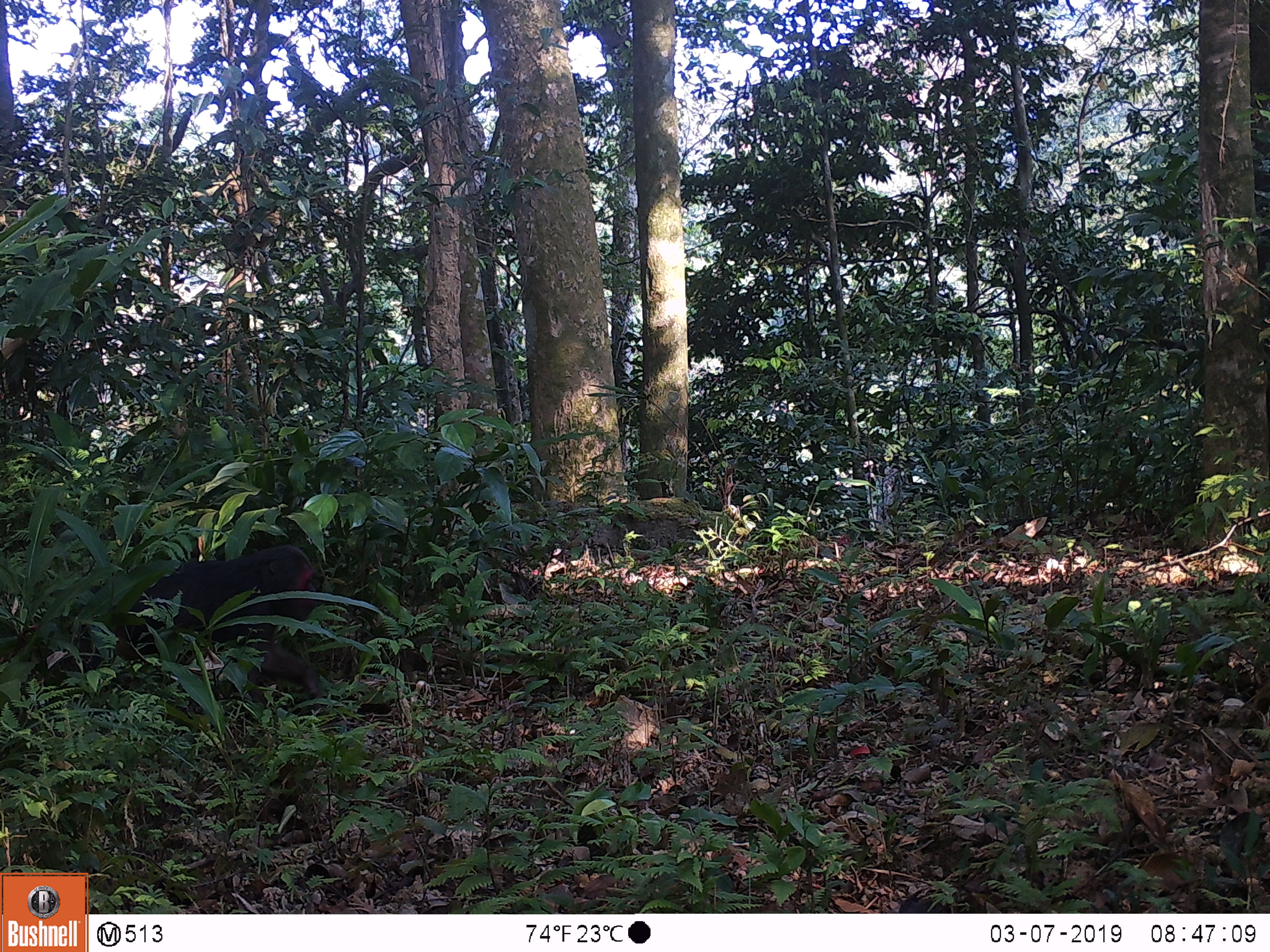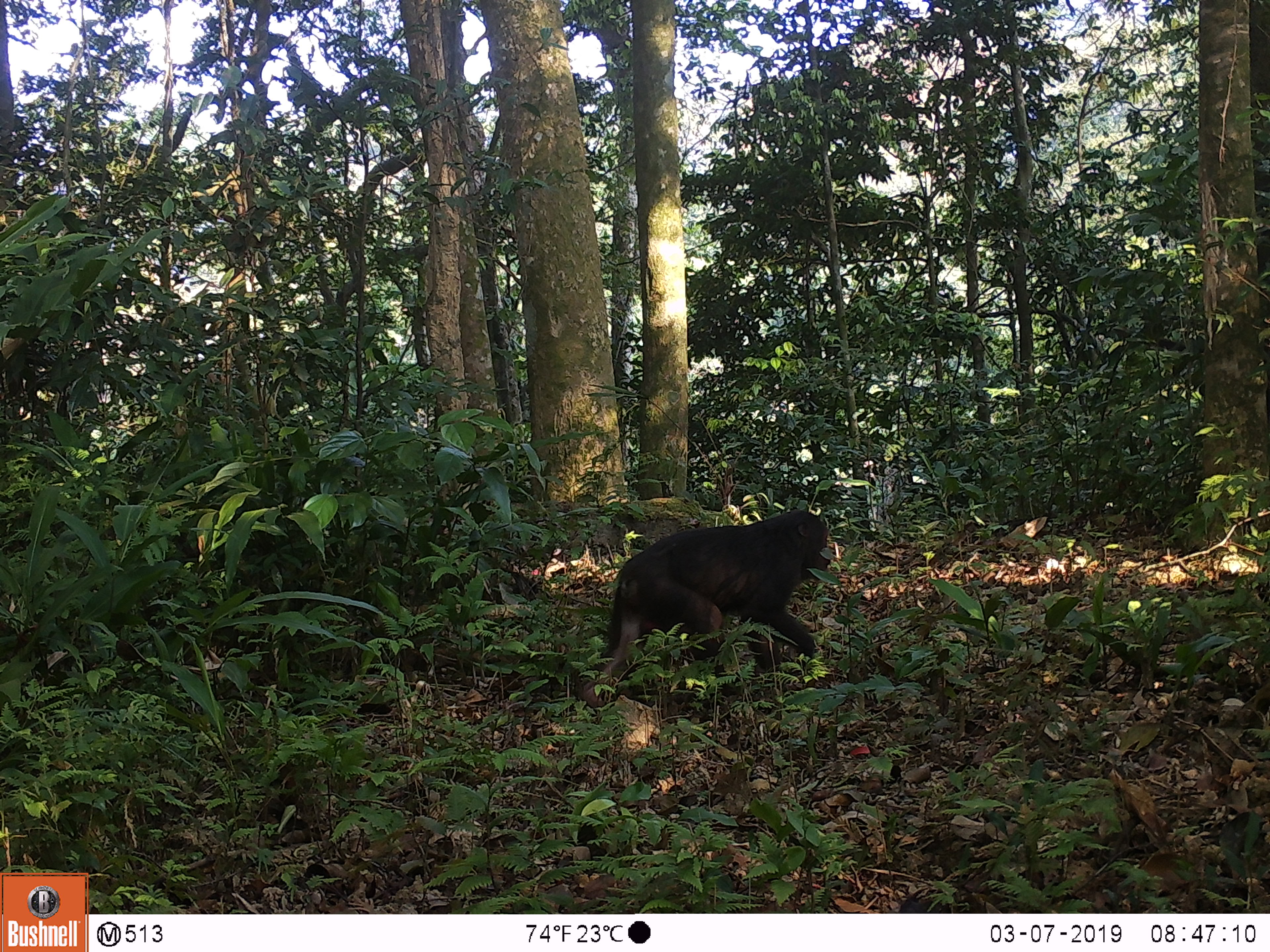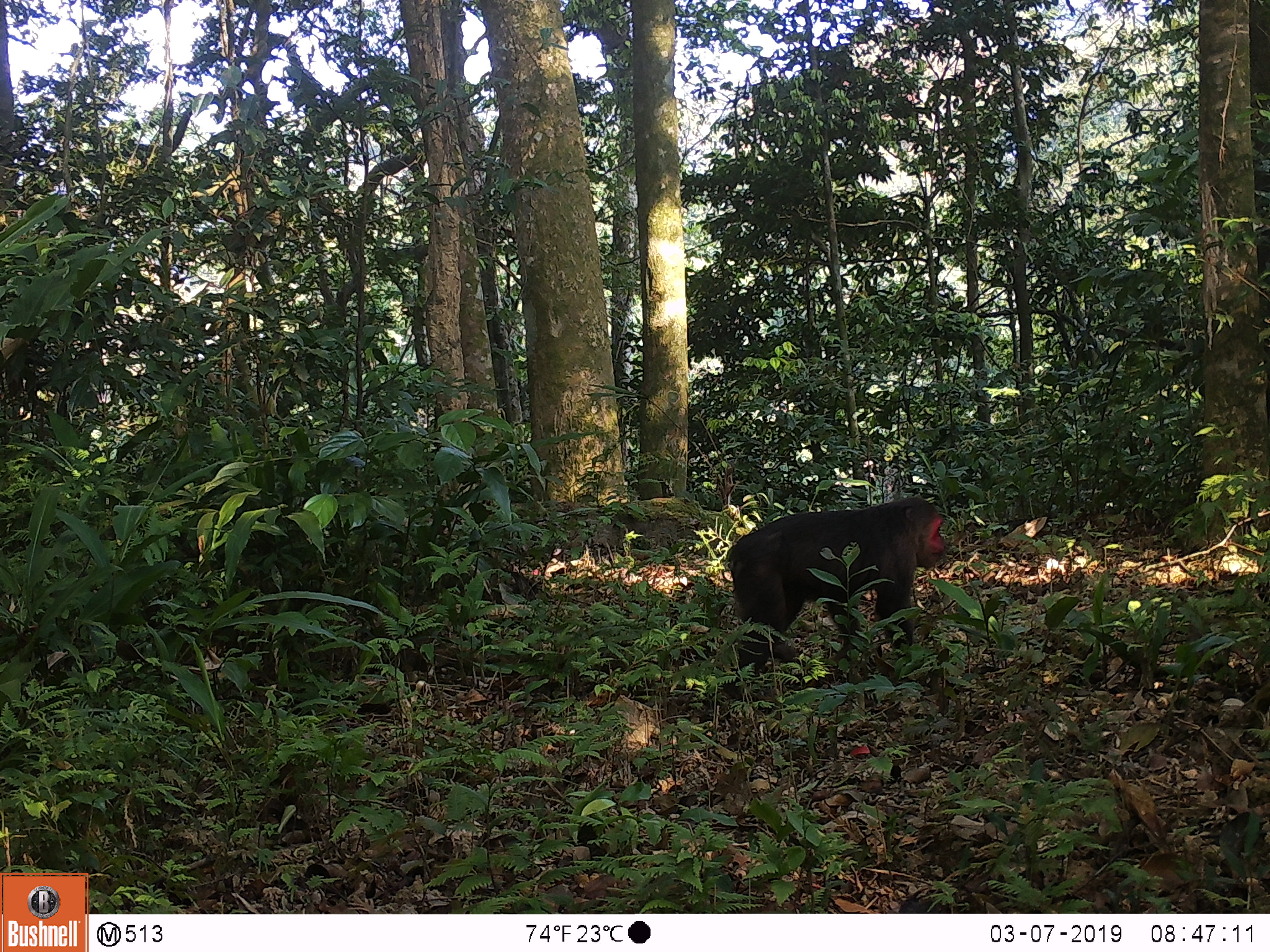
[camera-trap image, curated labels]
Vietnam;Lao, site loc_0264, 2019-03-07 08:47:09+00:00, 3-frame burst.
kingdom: Animalia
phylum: Chordata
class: Mammalia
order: Primates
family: Cercopithecidae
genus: Macaca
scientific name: Macaca arctoides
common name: stump-tailed macaque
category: stump tailed macaque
Stump tailed macaque (stump-tailed macaque) (Macaca arctoides). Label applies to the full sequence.